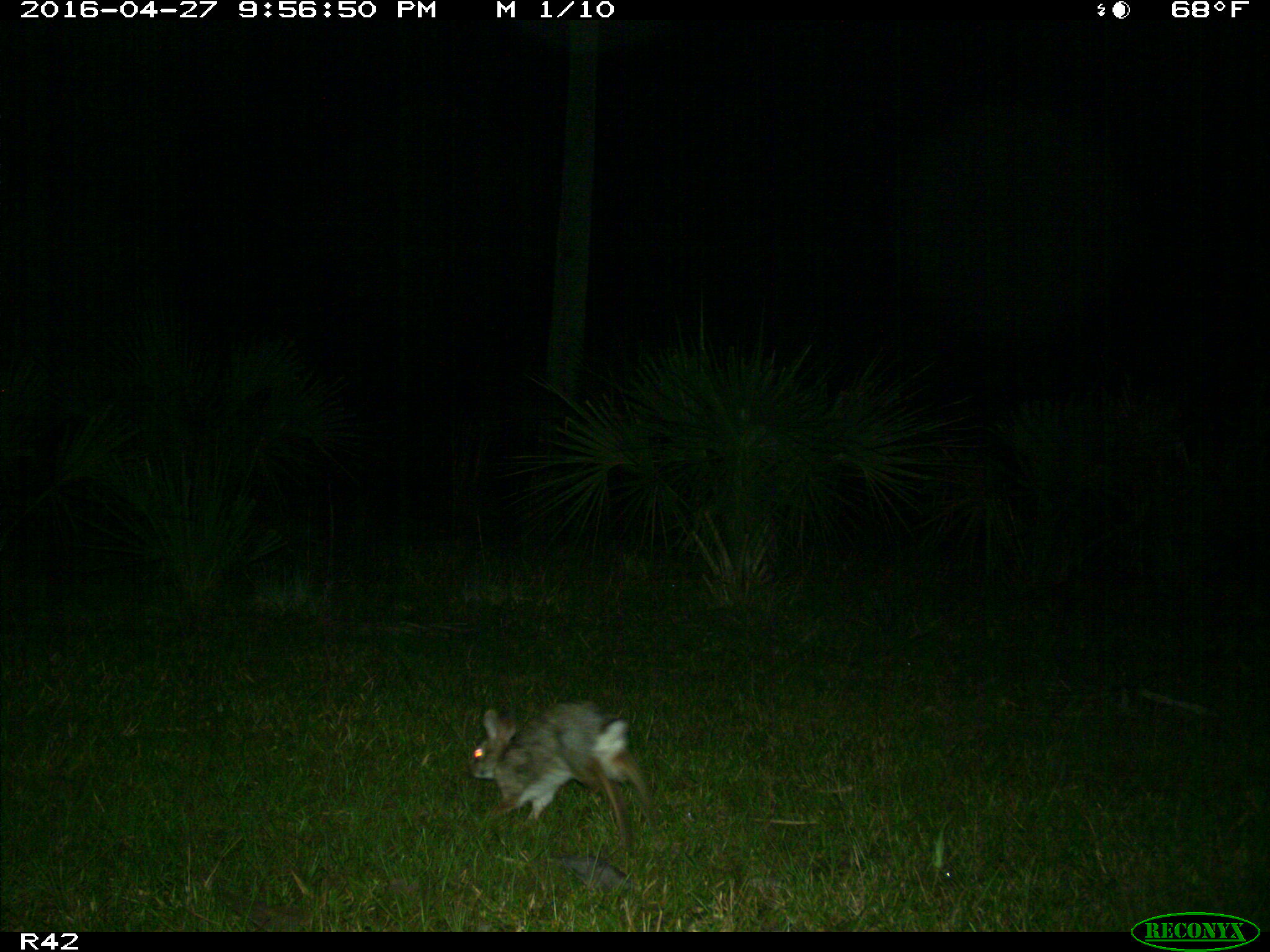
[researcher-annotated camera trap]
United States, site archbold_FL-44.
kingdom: Animalia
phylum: Chordata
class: Mammalia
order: Lagomorpha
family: Leporidae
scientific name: Leporidae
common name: rabbits and hares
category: unidentified rabbit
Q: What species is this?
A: Unidentified rabbit (rabbits and hares) (Leporidae).